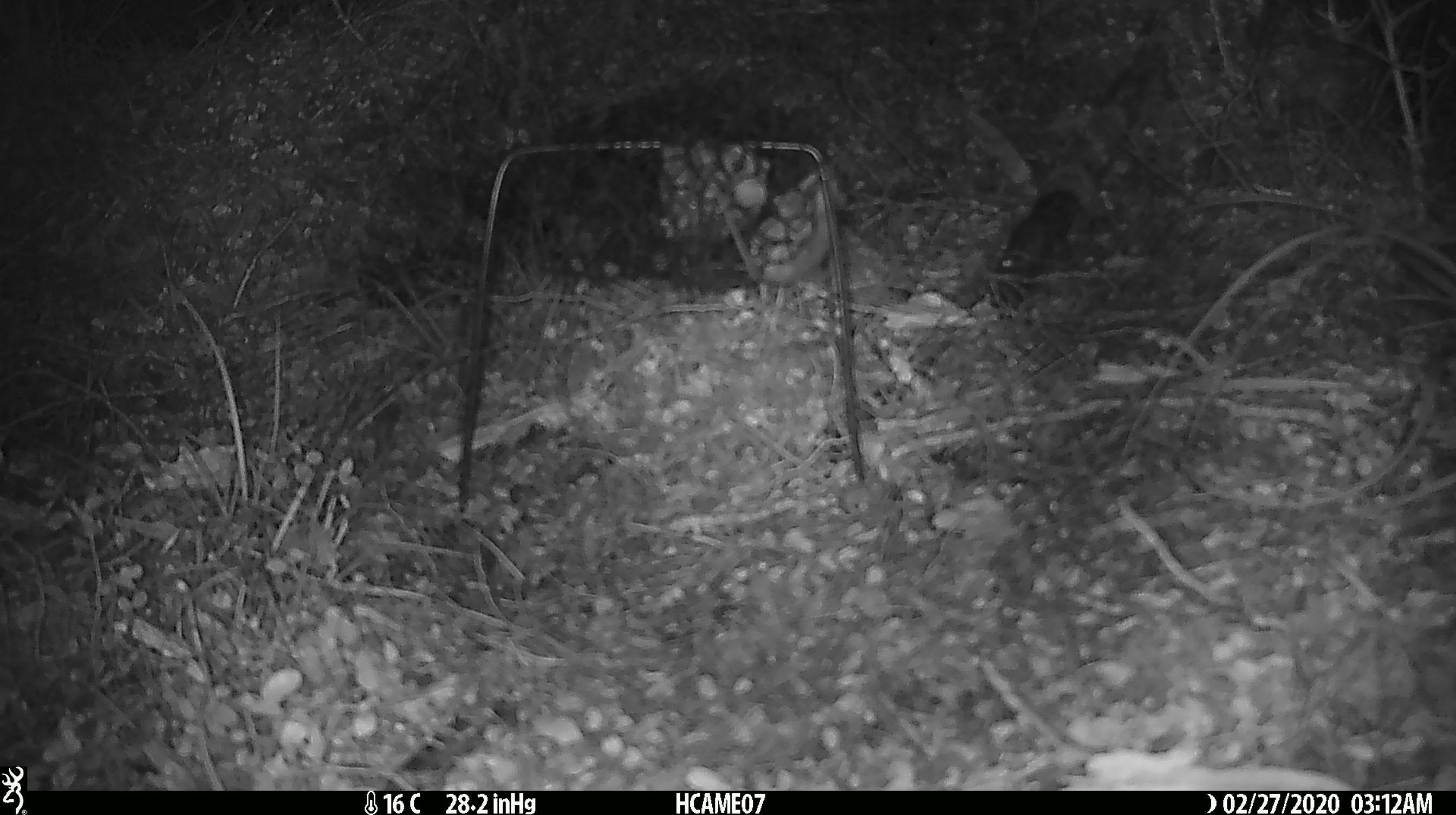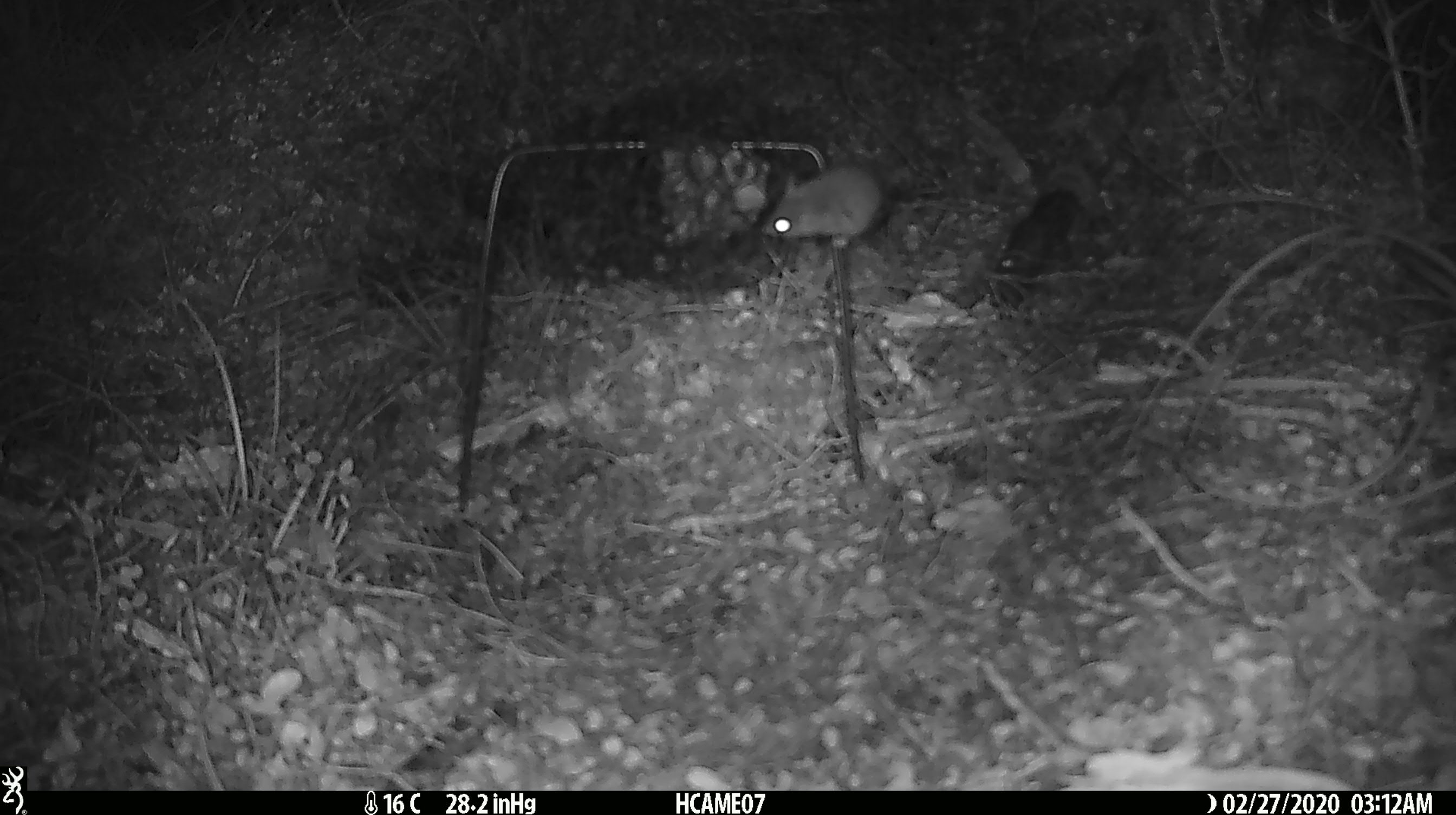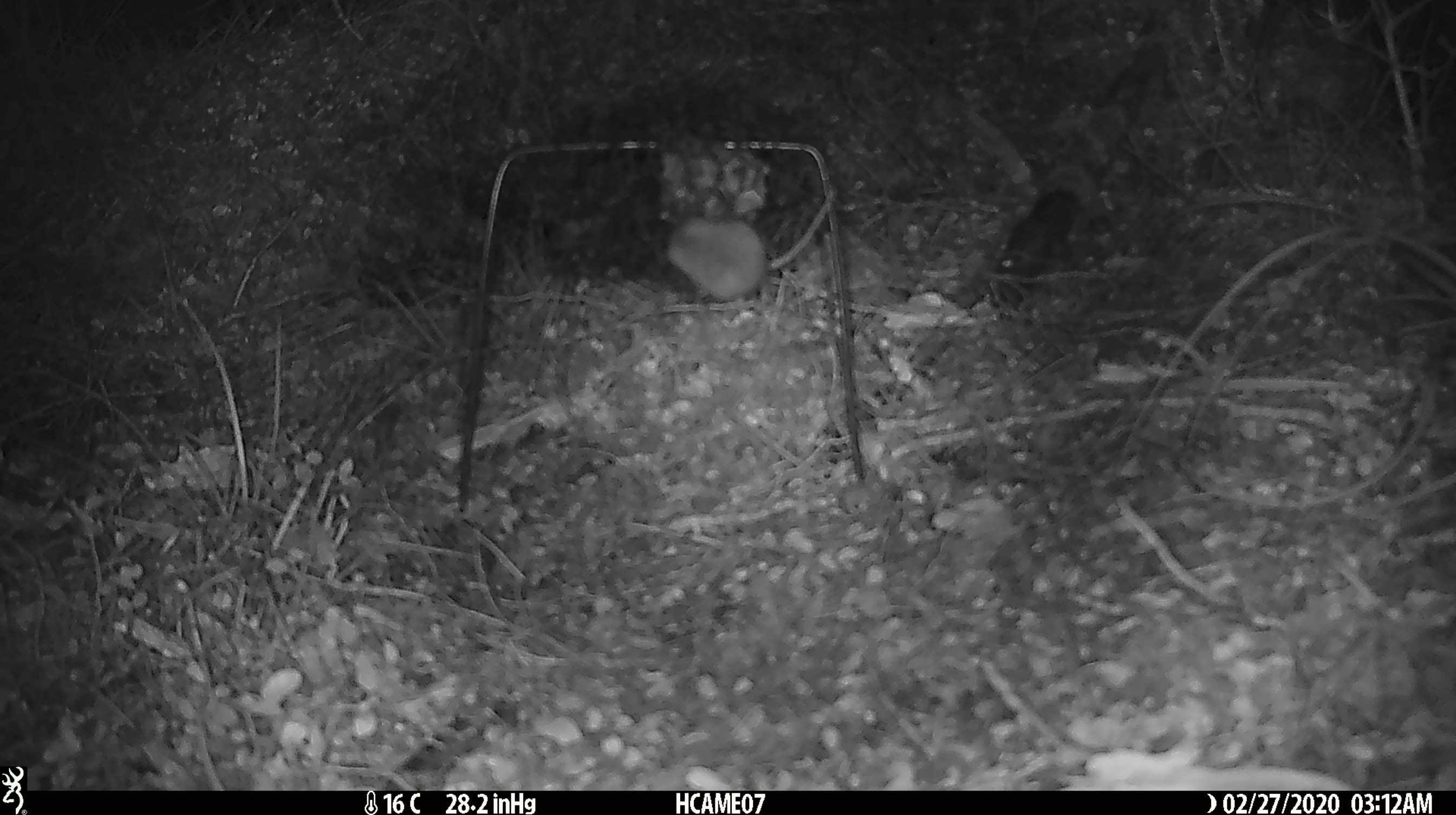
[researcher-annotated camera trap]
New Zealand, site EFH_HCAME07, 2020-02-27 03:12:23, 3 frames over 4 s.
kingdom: Animalia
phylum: Chordata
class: Mammalia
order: Rodentia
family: Muridae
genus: Mus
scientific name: Mus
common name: mouse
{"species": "mouse (Mus)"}